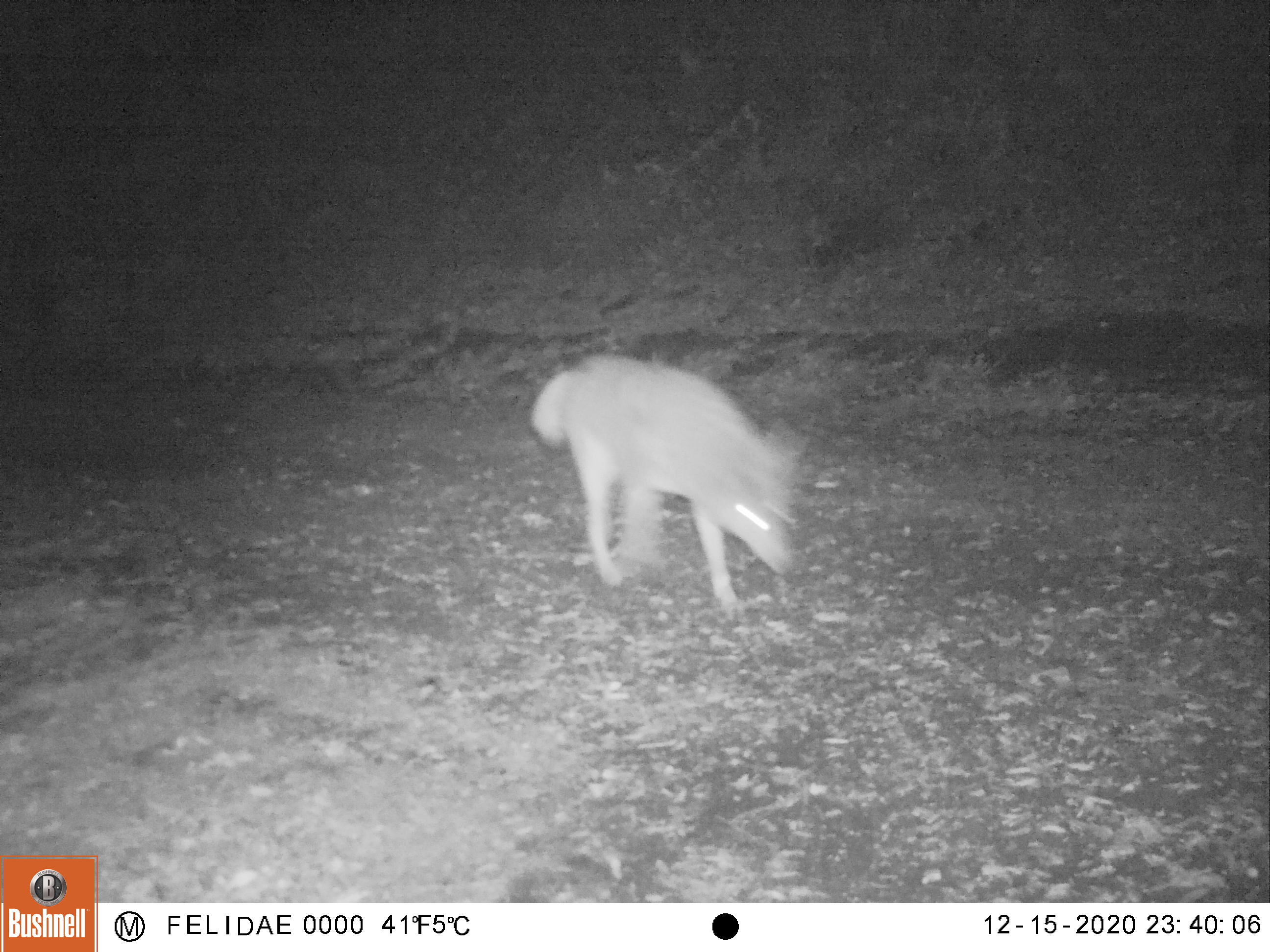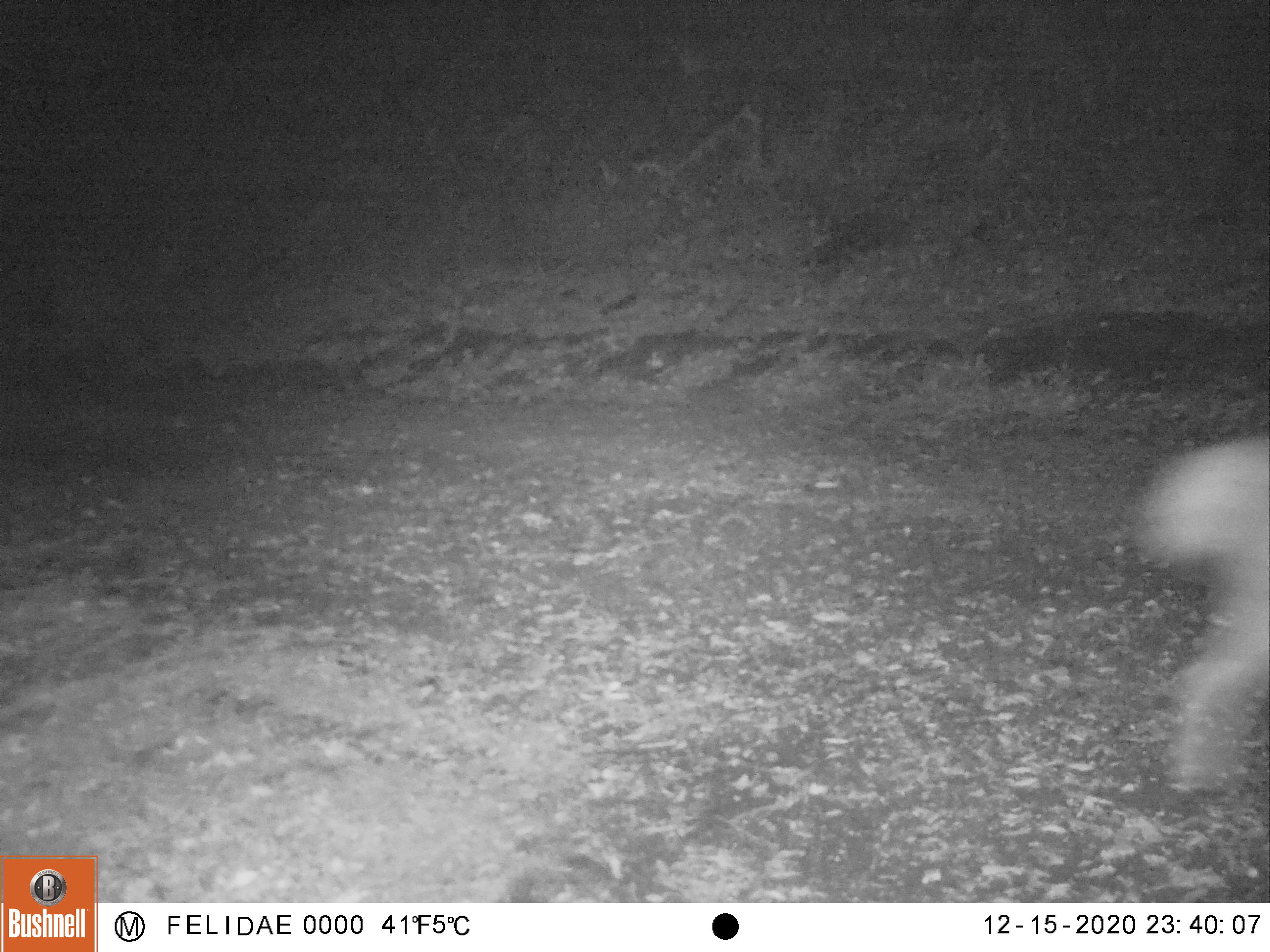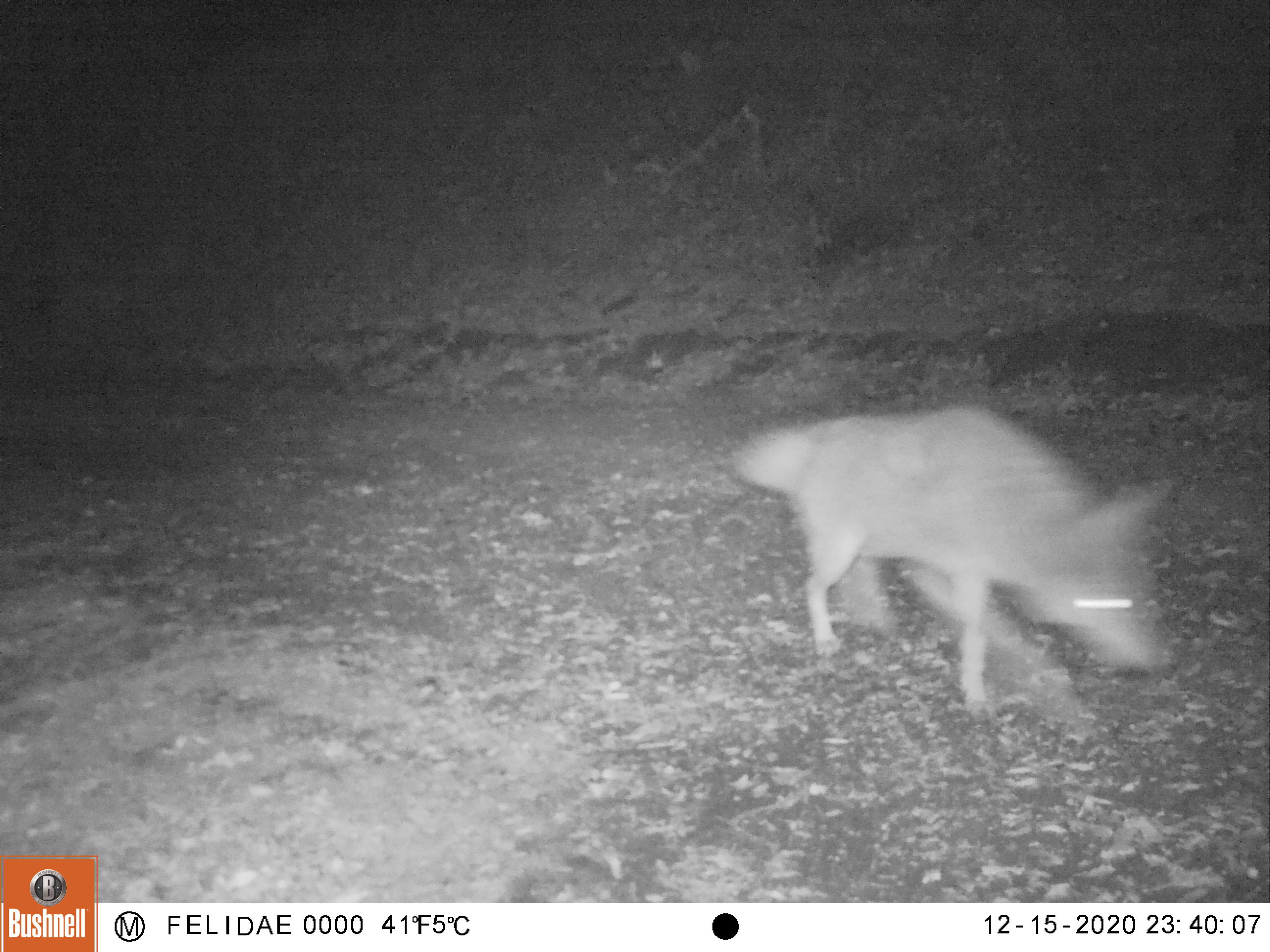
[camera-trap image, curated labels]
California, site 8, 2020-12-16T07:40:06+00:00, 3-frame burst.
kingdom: Animalia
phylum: Chordata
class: Mammalia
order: Carnivora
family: Canidae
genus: Canis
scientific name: Canis latrans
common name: coyote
Coyote (Canis latrans).